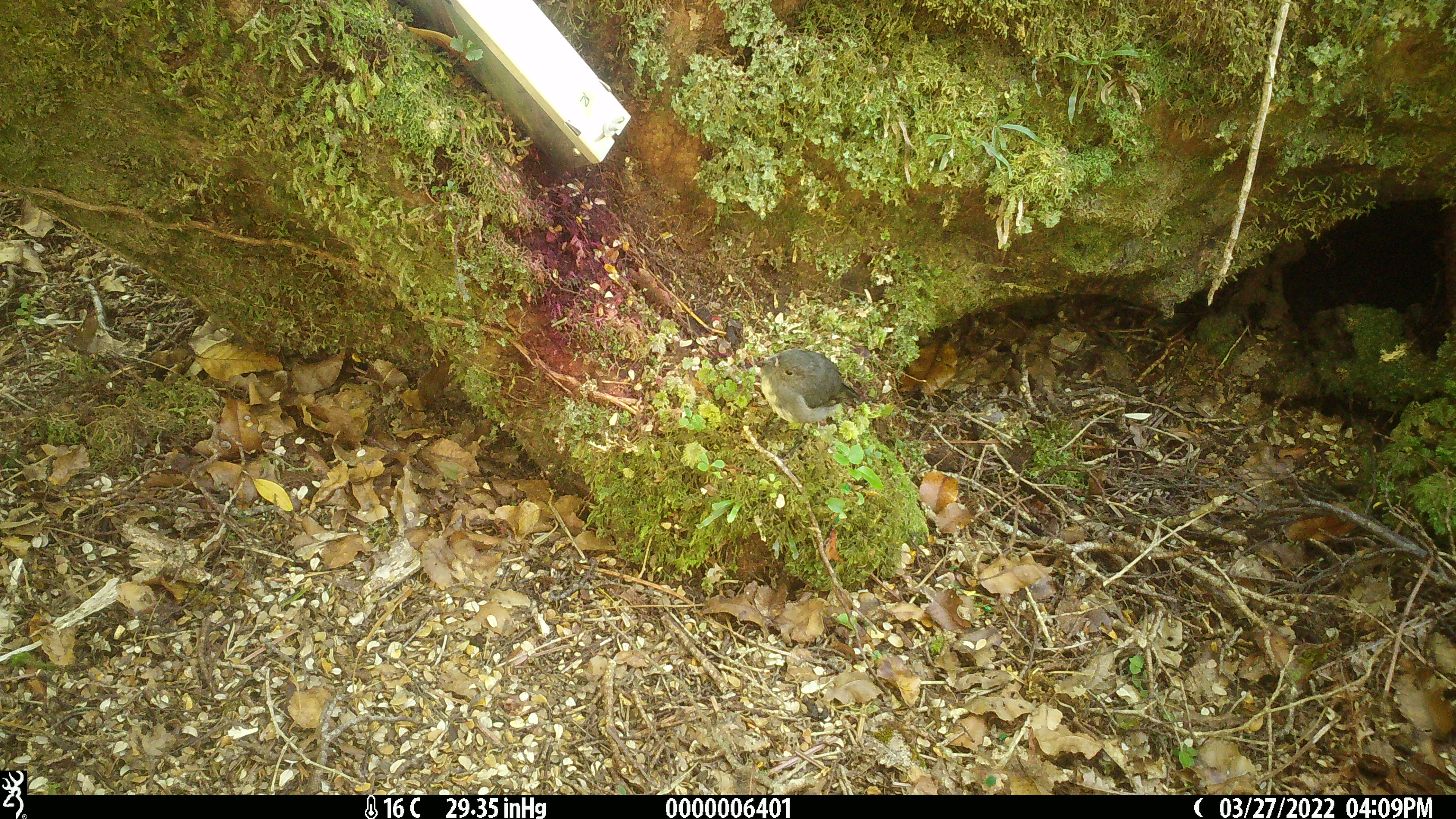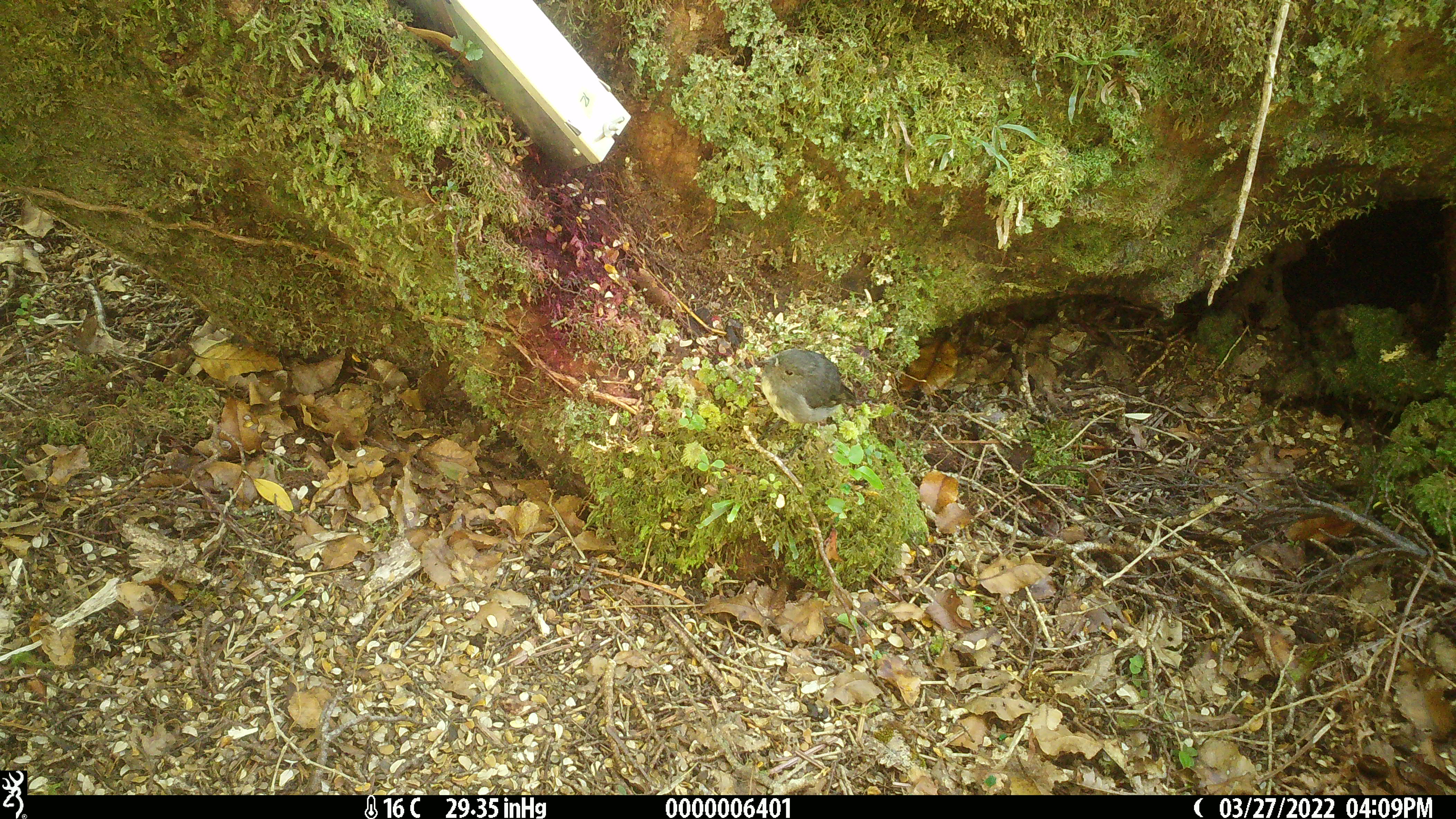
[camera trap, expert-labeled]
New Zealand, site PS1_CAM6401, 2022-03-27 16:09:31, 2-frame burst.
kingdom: Animalia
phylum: Chordata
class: Aves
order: Passeriformes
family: Petroicidae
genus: Petroica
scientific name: Petroica australis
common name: new zealand robin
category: robin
Robin (new zealand robin) (Petroica australis).